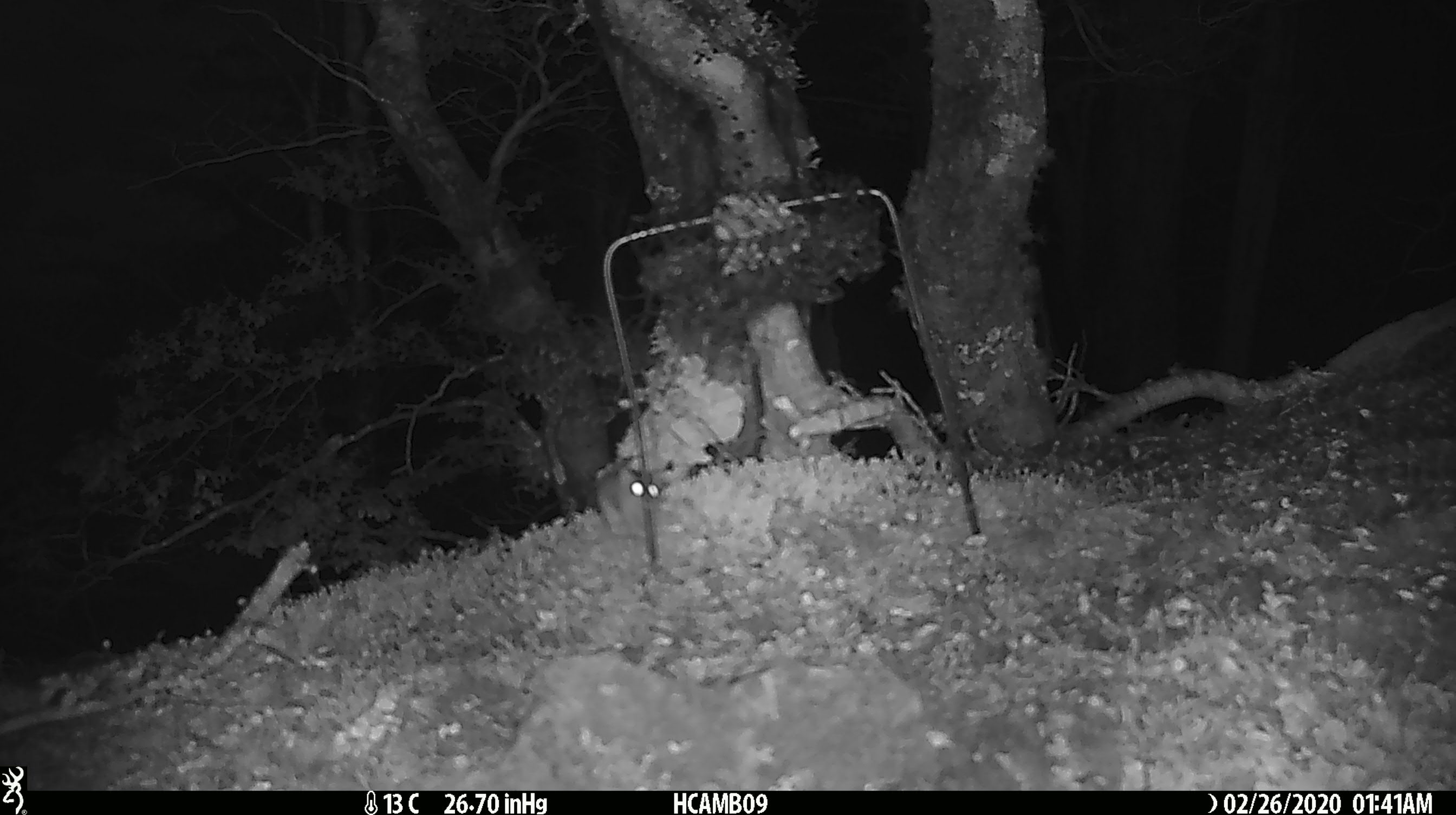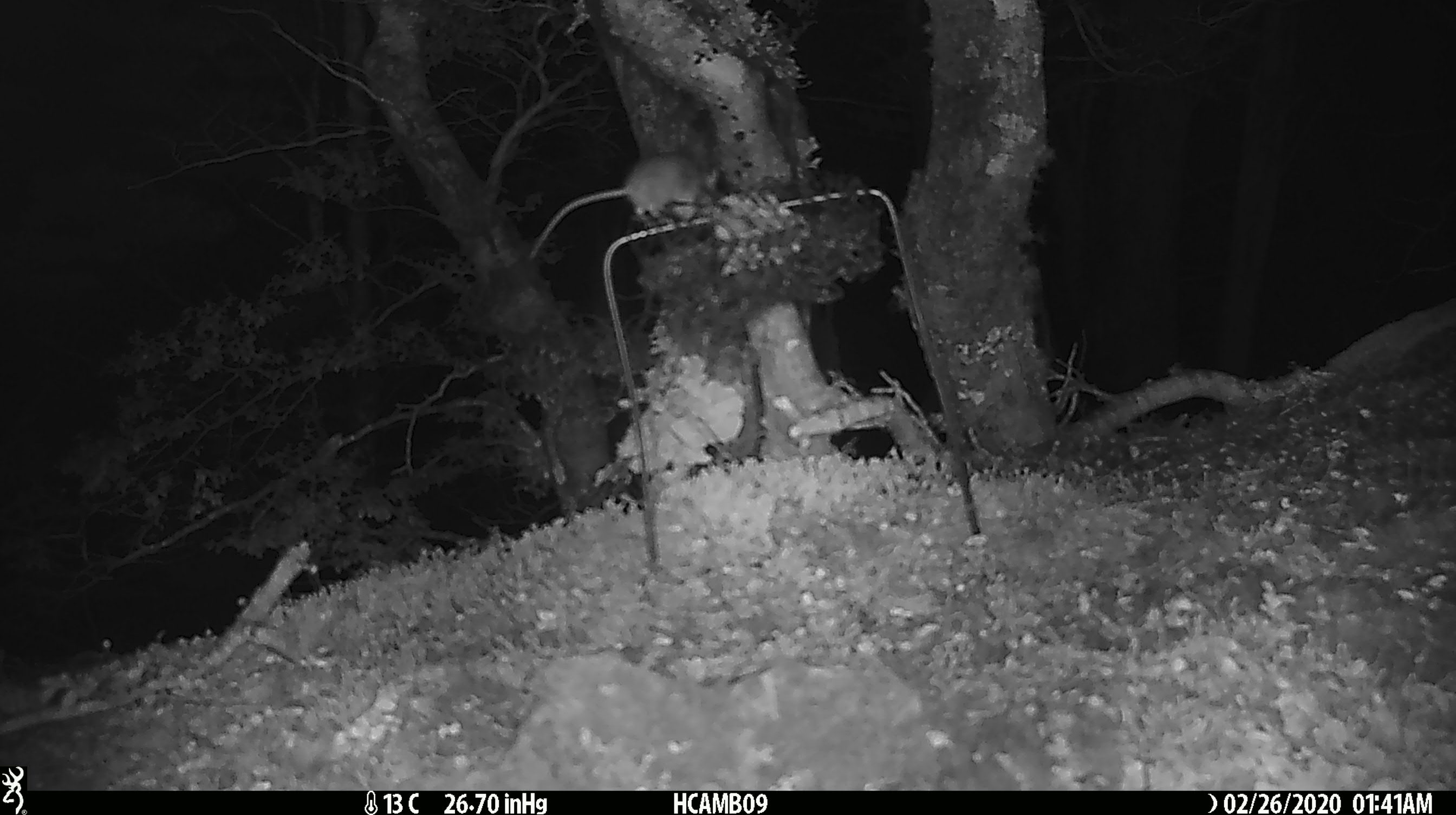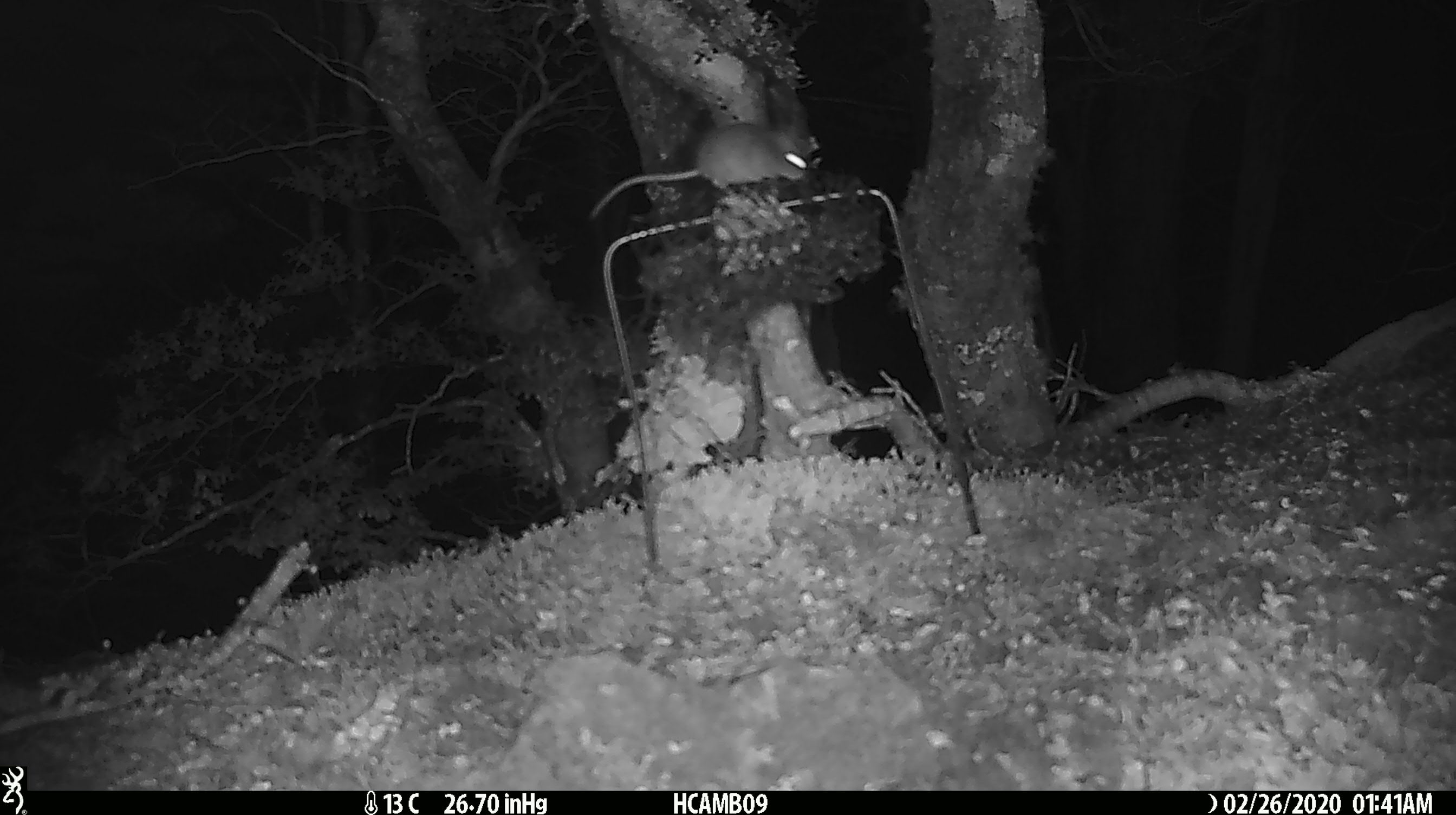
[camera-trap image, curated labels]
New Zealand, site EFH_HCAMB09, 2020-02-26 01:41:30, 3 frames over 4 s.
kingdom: Animalia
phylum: Chordata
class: Mammalia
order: Rodentia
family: Muridae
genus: Mus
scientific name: Mus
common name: mouse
Mouse (Mus).